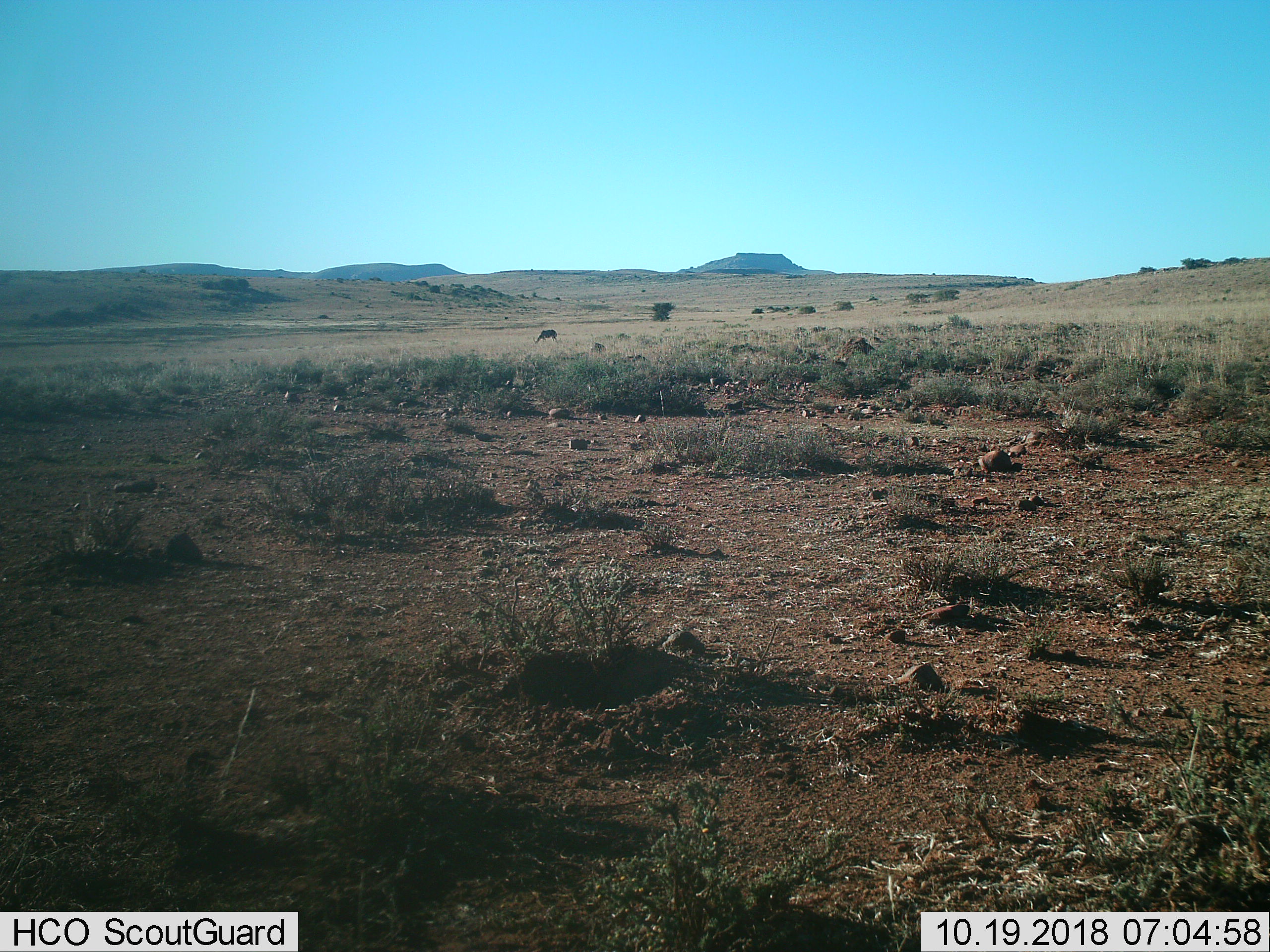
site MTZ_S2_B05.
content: unidentified animal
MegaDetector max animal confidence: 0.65